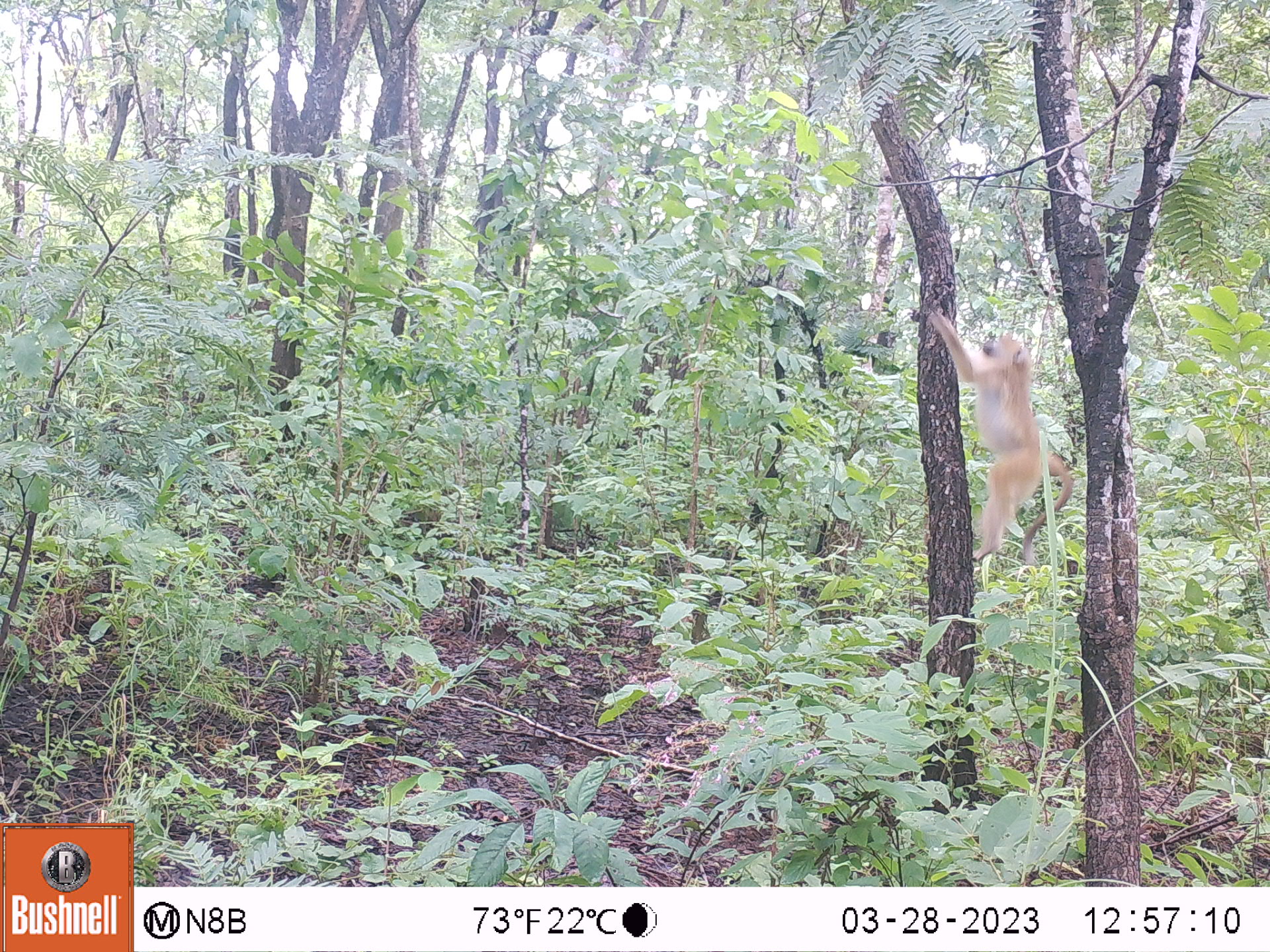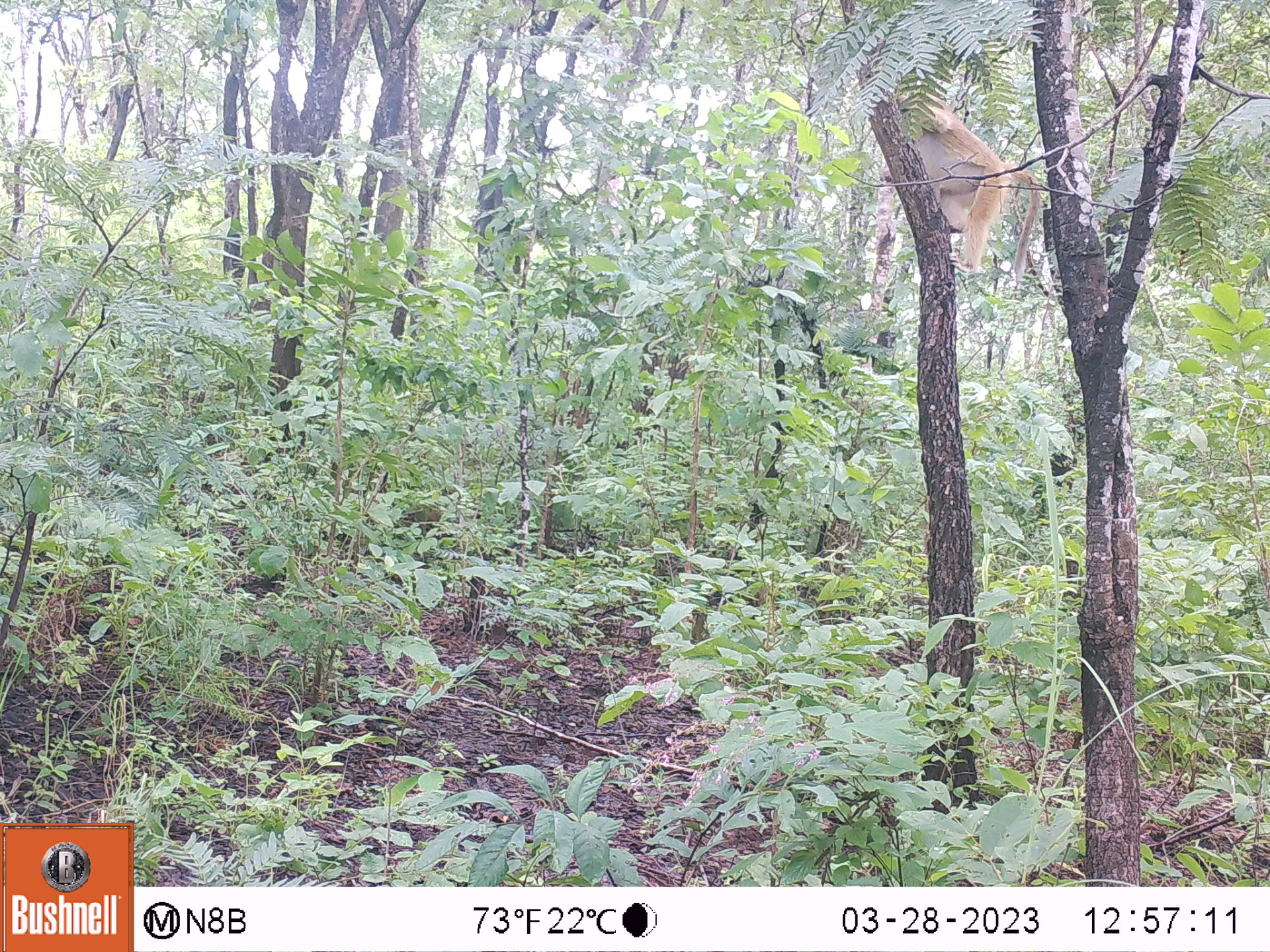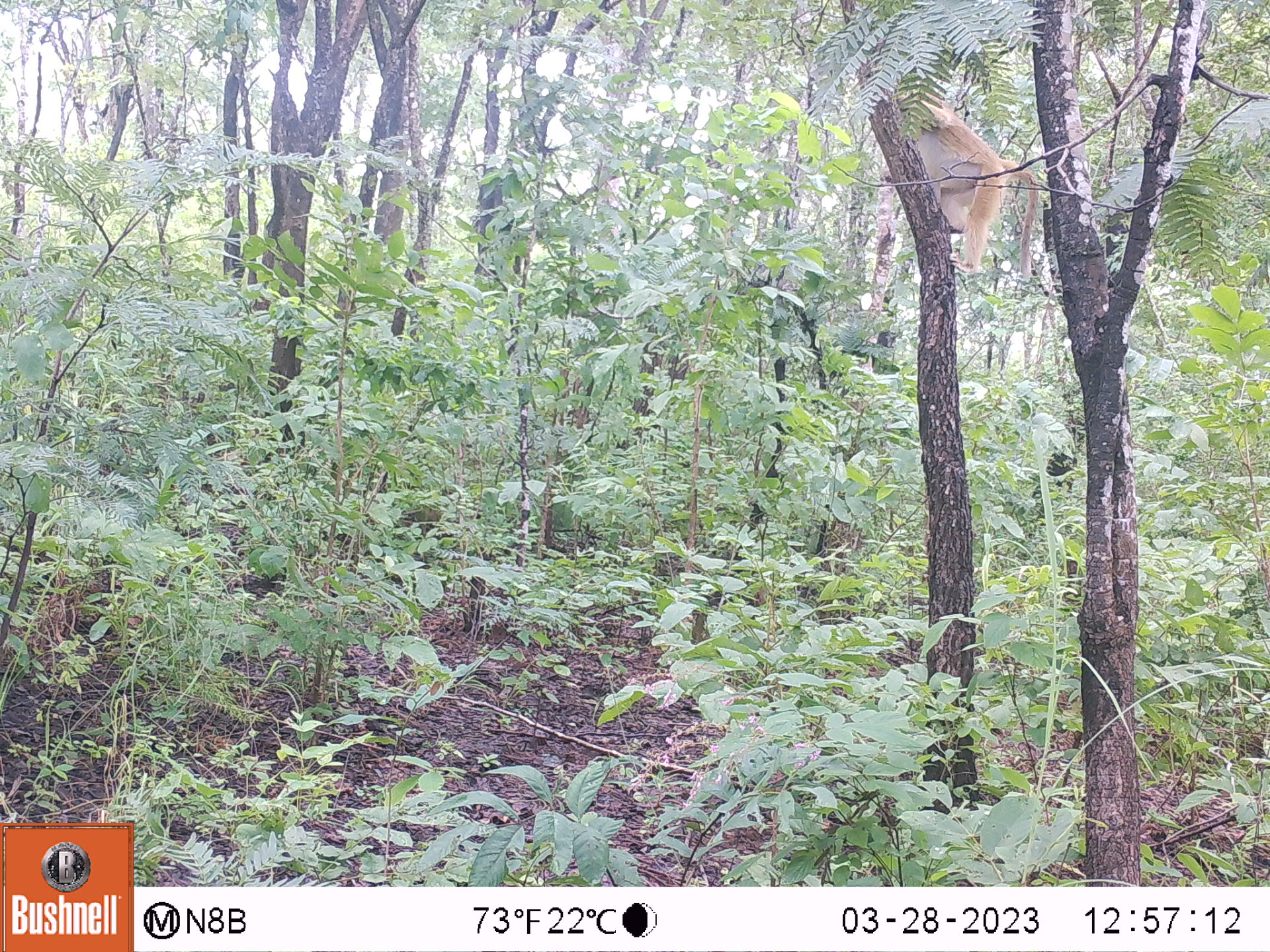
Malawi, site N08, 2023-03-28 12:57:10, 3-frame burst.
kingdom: Animalia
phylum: Chordata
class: Mammalia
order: Primates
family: Cercopithecidae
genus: Papio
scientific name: Papio cynocephalus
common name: yellow baboon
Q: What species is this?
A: Yellow baboon (Papio cynocephalus).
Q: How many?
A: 1.